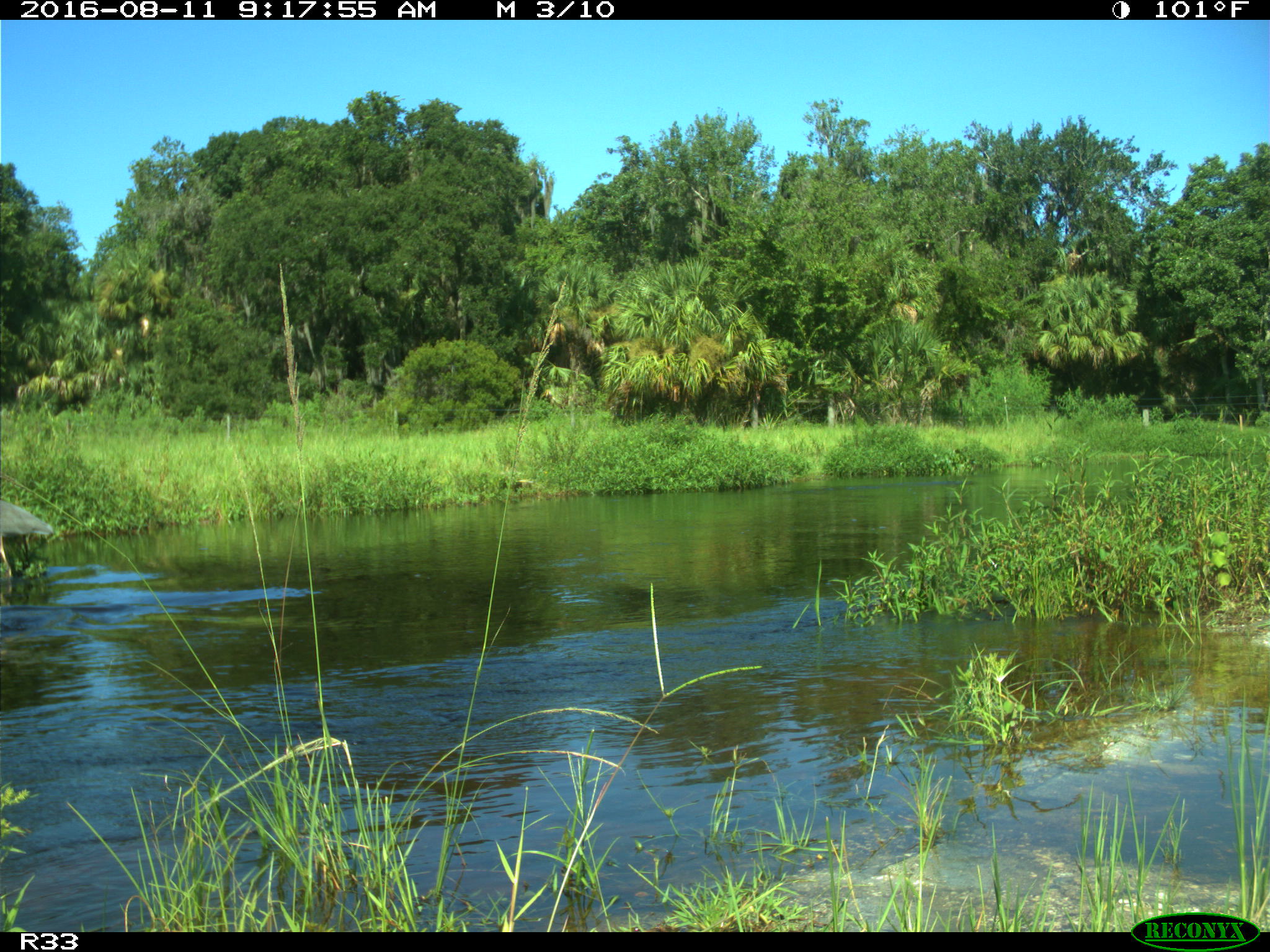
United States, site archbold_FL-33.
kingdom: Animalia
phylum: Chordata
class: Aves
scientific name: Aves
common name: birds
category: unidentified bird